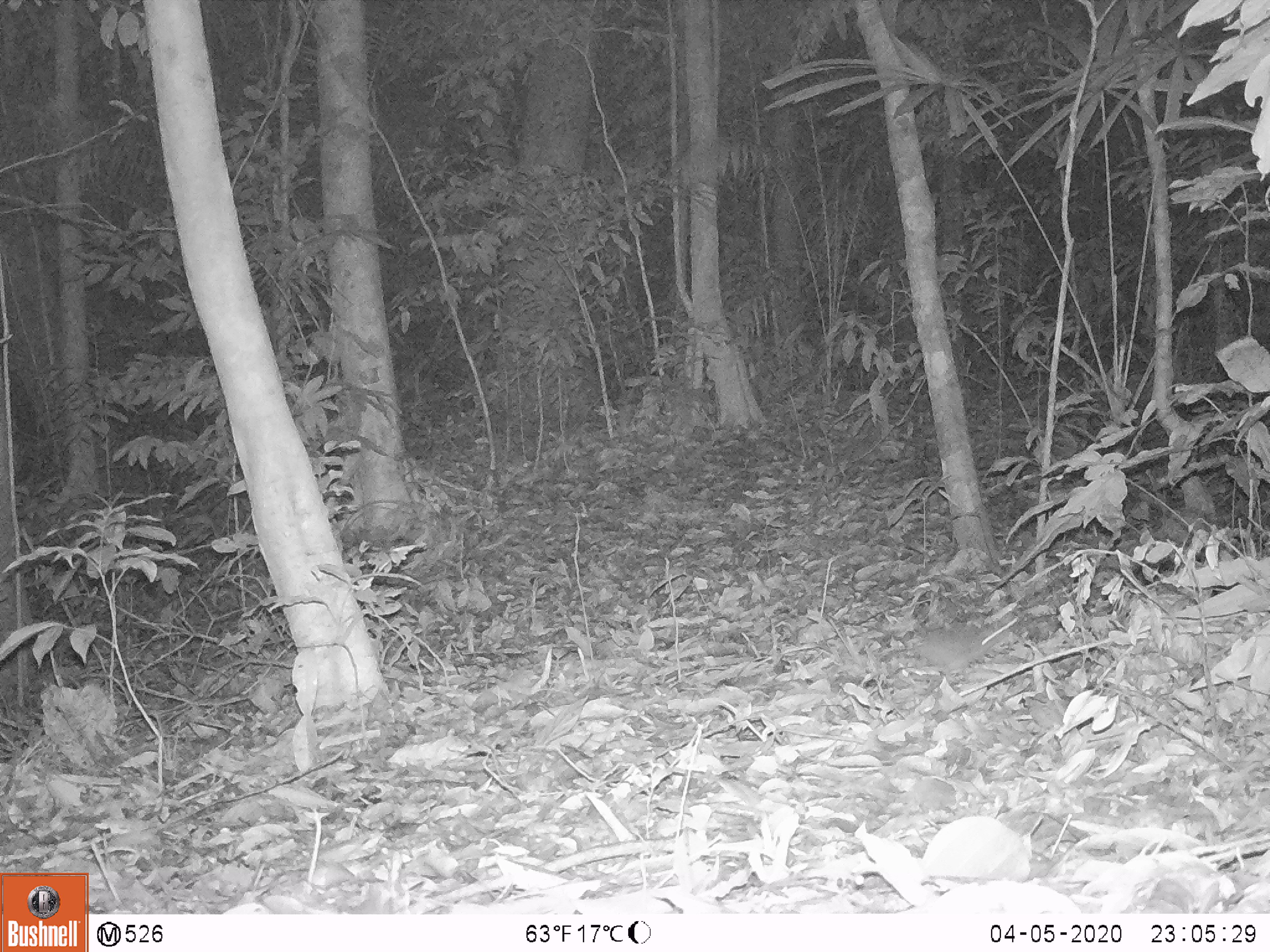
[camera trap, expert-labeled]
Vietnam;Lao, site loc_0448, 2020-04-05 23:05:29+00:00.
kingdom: Animalia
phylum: Chordata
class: Mammalia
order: Rodentia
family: Muridae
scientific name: Muridae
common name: old-world mice and rats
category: unidentified murid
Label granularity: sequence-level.